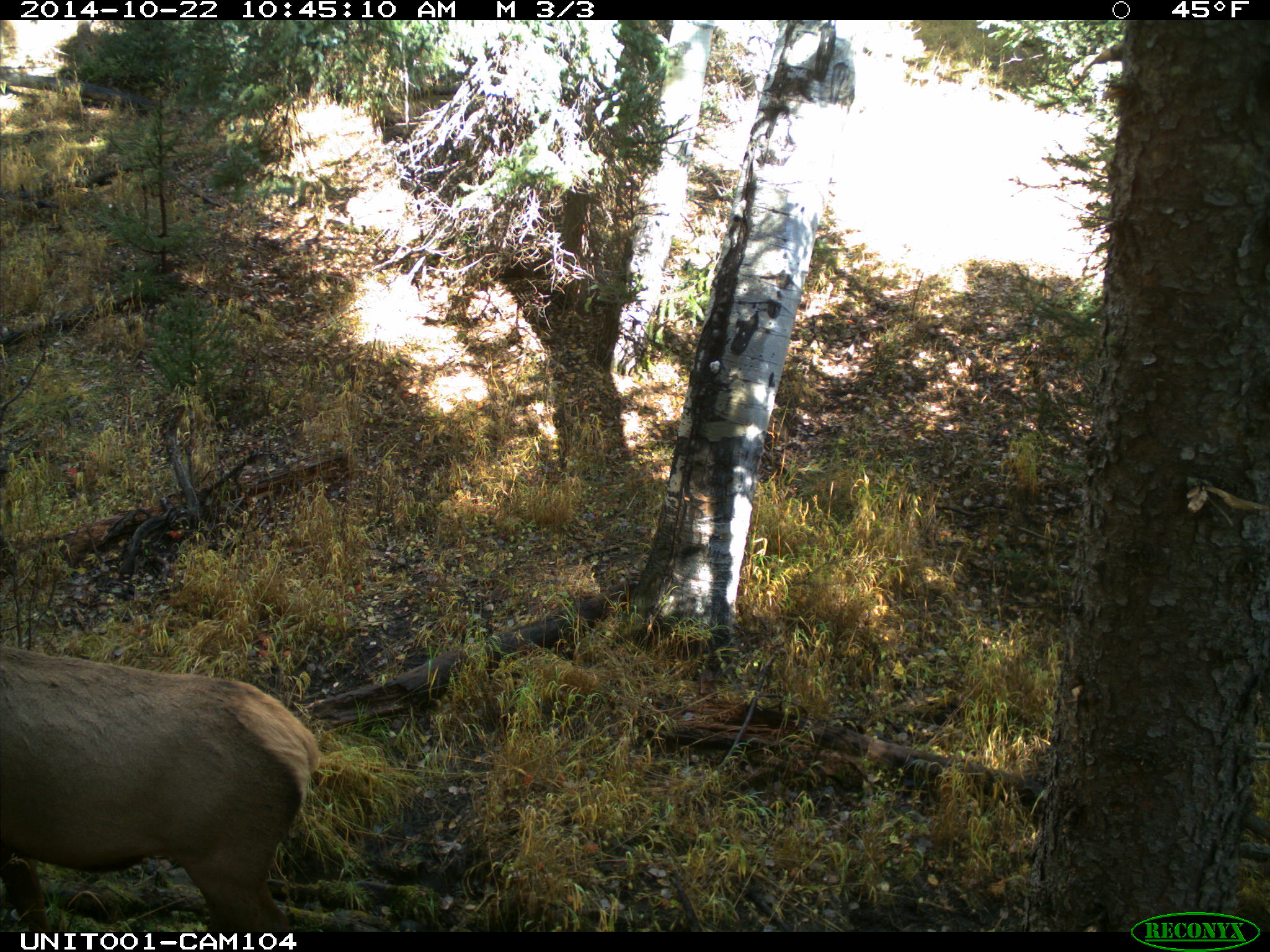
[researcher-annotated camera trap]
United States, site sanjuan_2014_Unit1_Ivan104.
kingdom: Animalia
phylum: Chordata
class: Mammalia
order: Artiodactyla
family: Cervidae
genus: Cervus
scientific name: Cervus elaphus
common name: red deer